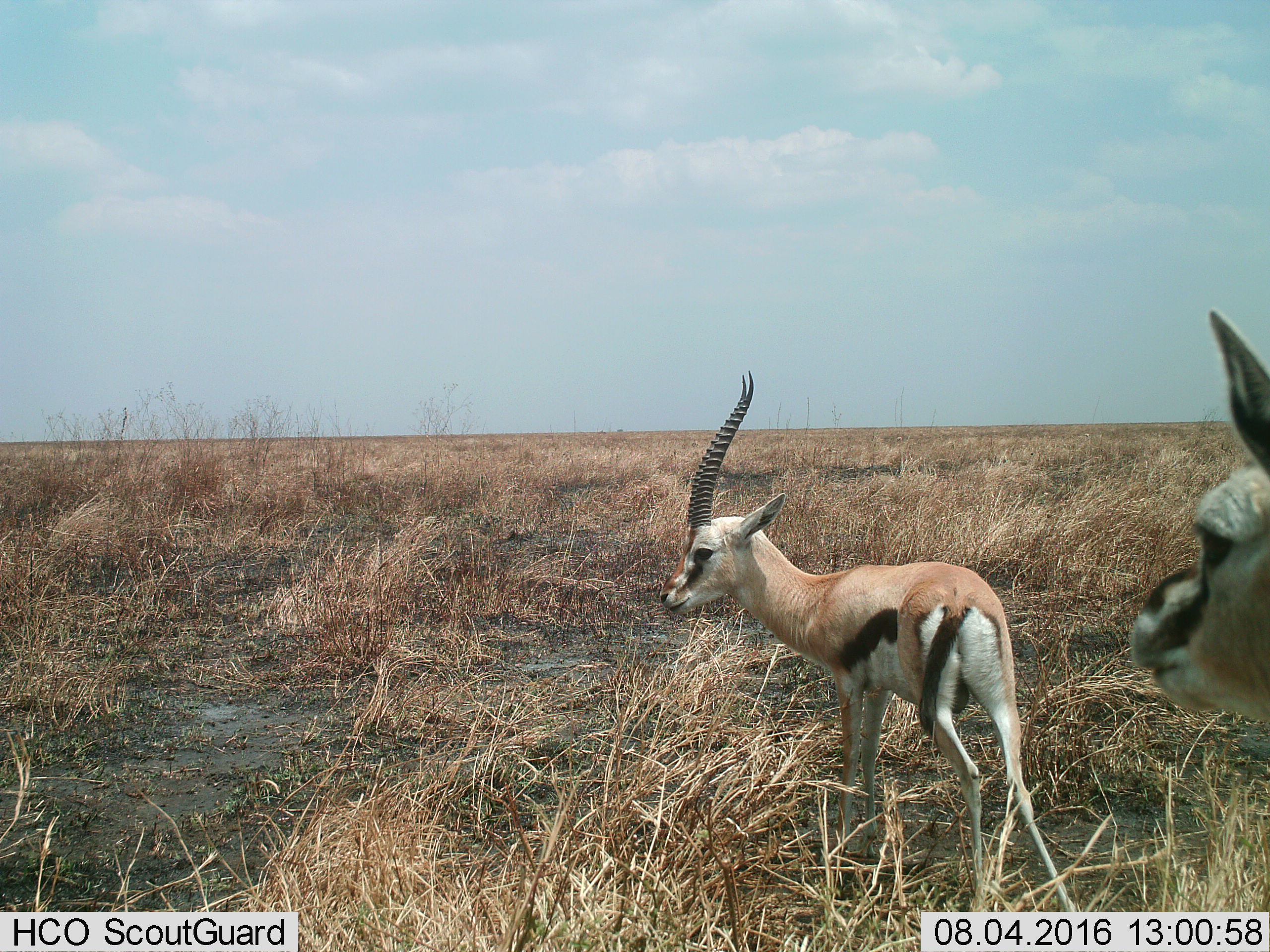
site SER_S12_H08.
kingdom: Animalia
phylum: Chordata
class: Mammalia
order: Artiodactyla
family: Bovidae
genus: Eudorcas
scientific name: Eudorcas thomsonii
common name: thomson's gazelle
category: gazellethomsons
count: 2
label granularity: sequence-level